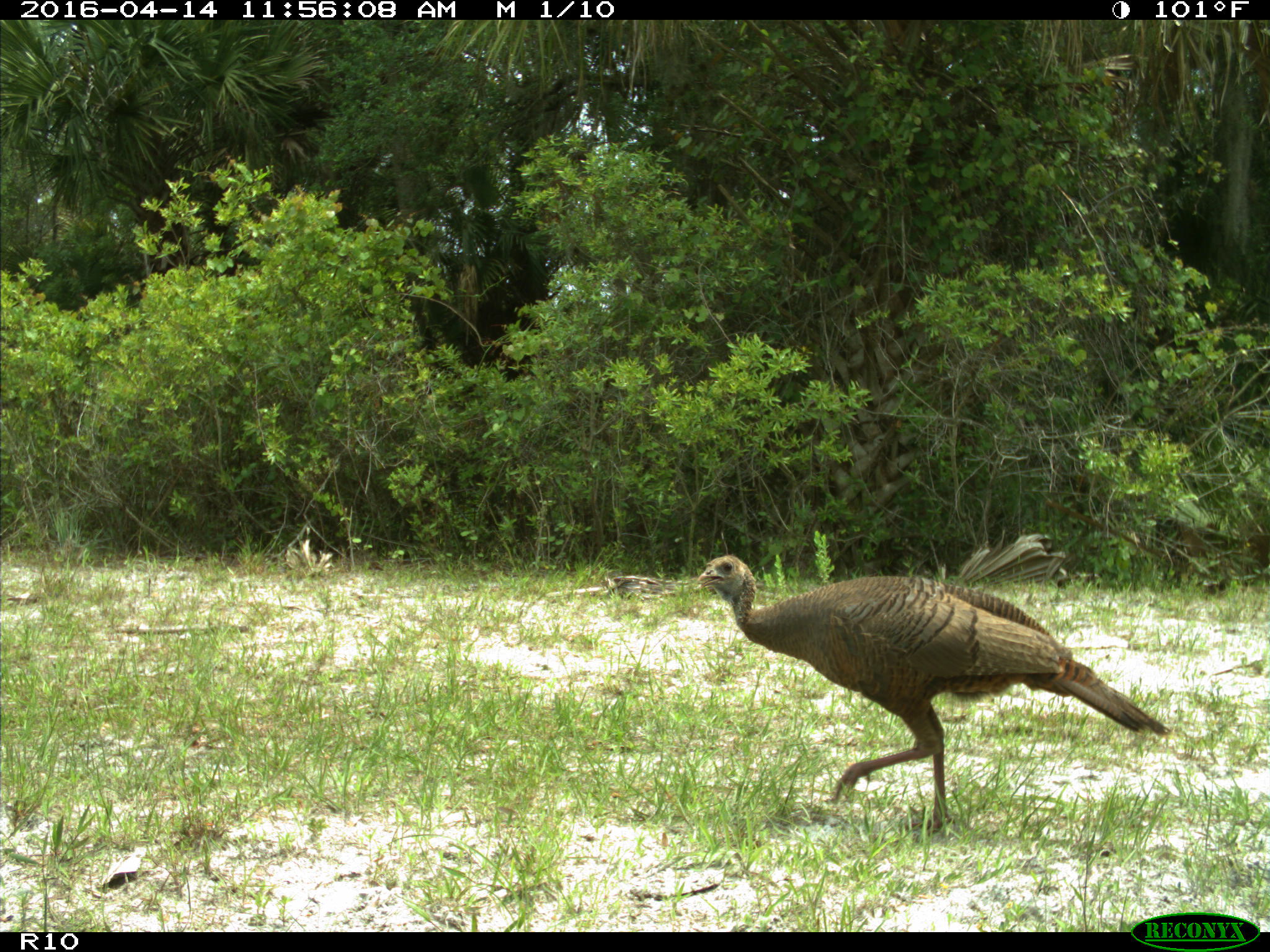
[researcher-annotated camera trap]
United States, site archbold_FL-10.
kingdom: Animalia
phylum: Chordata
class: Aves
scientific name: Aves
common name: birds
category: unidentified bird